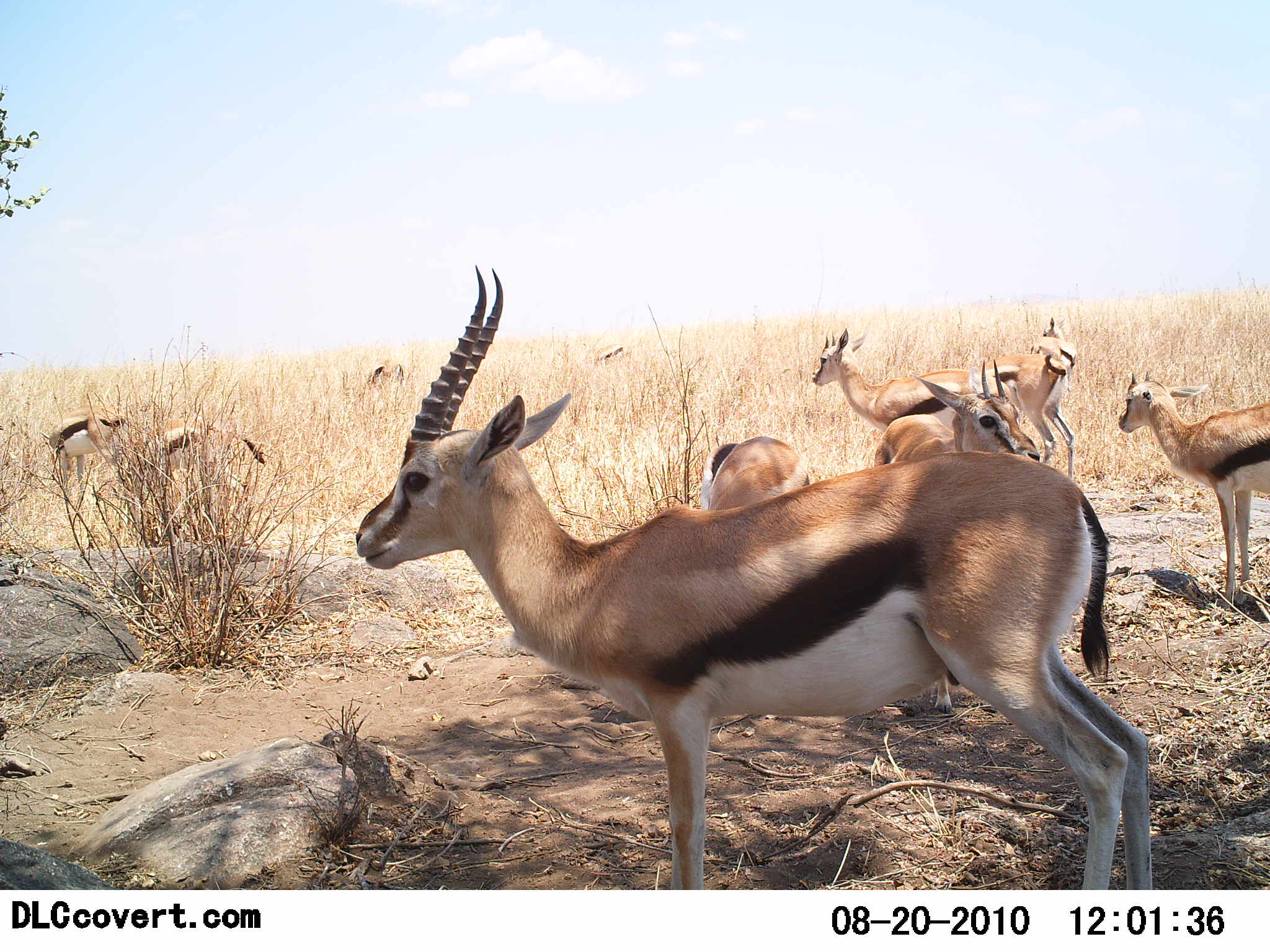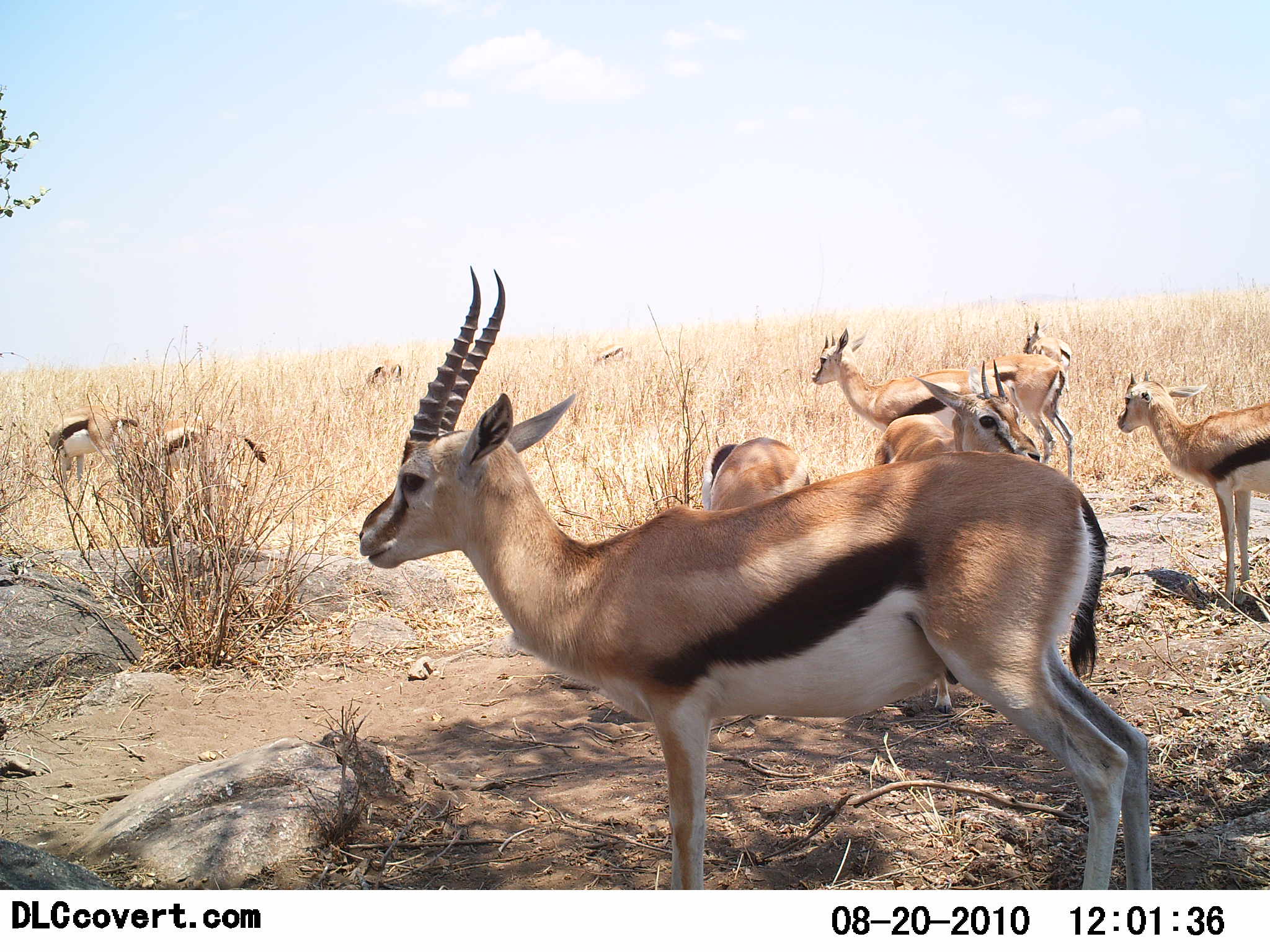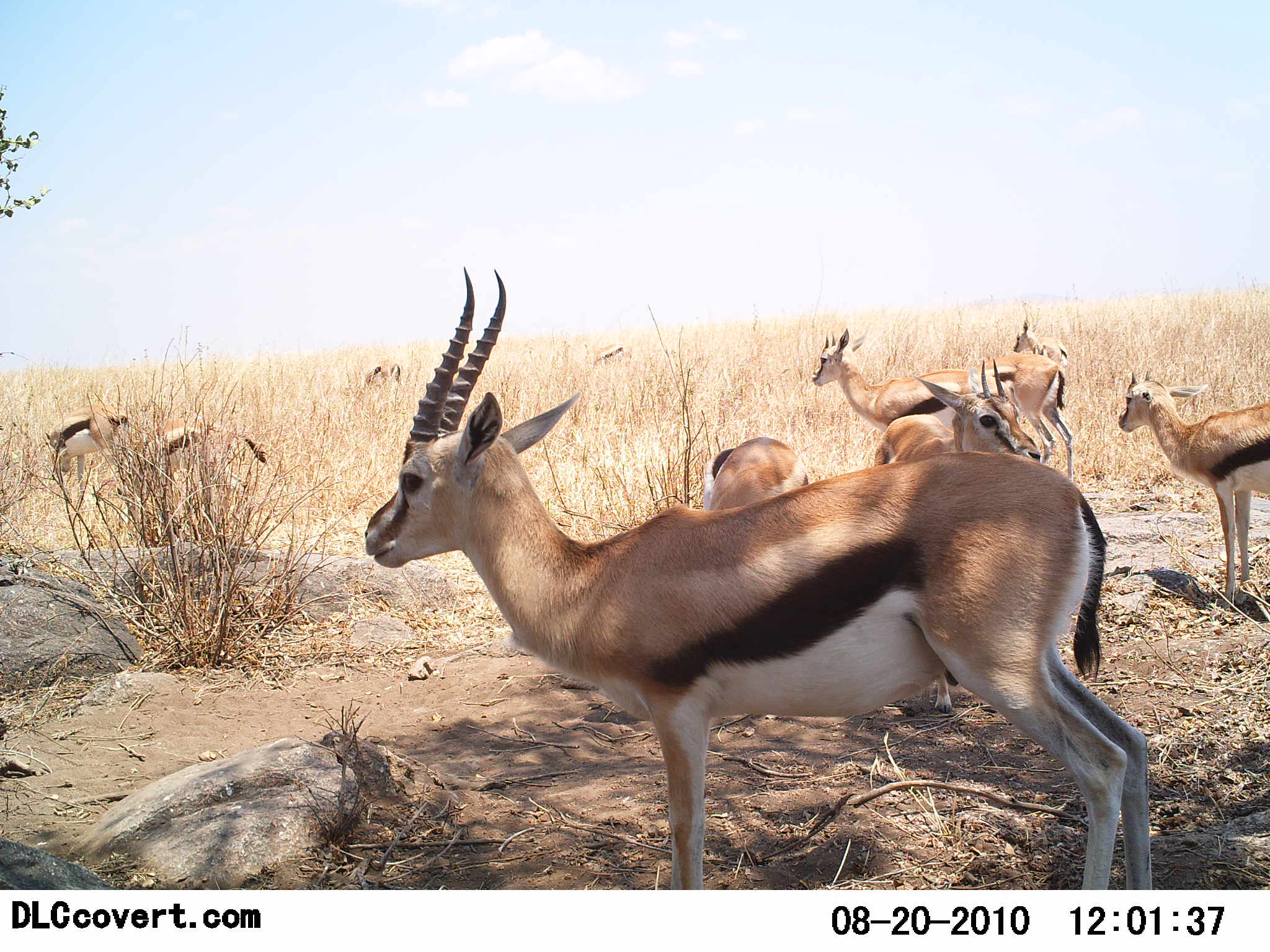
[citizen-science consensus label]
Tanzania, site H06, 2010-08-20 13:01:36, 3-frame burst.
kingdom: Animalia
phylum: Chordata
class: Mammalia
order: Artiodactyla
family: Bovidae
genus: Eudorcas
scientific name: Eudorcas thomsonii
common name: thomson's gazelle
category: gazellethomsons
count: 10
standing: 90%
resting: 10%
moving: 10%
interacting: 0%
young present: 10%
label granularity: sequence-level